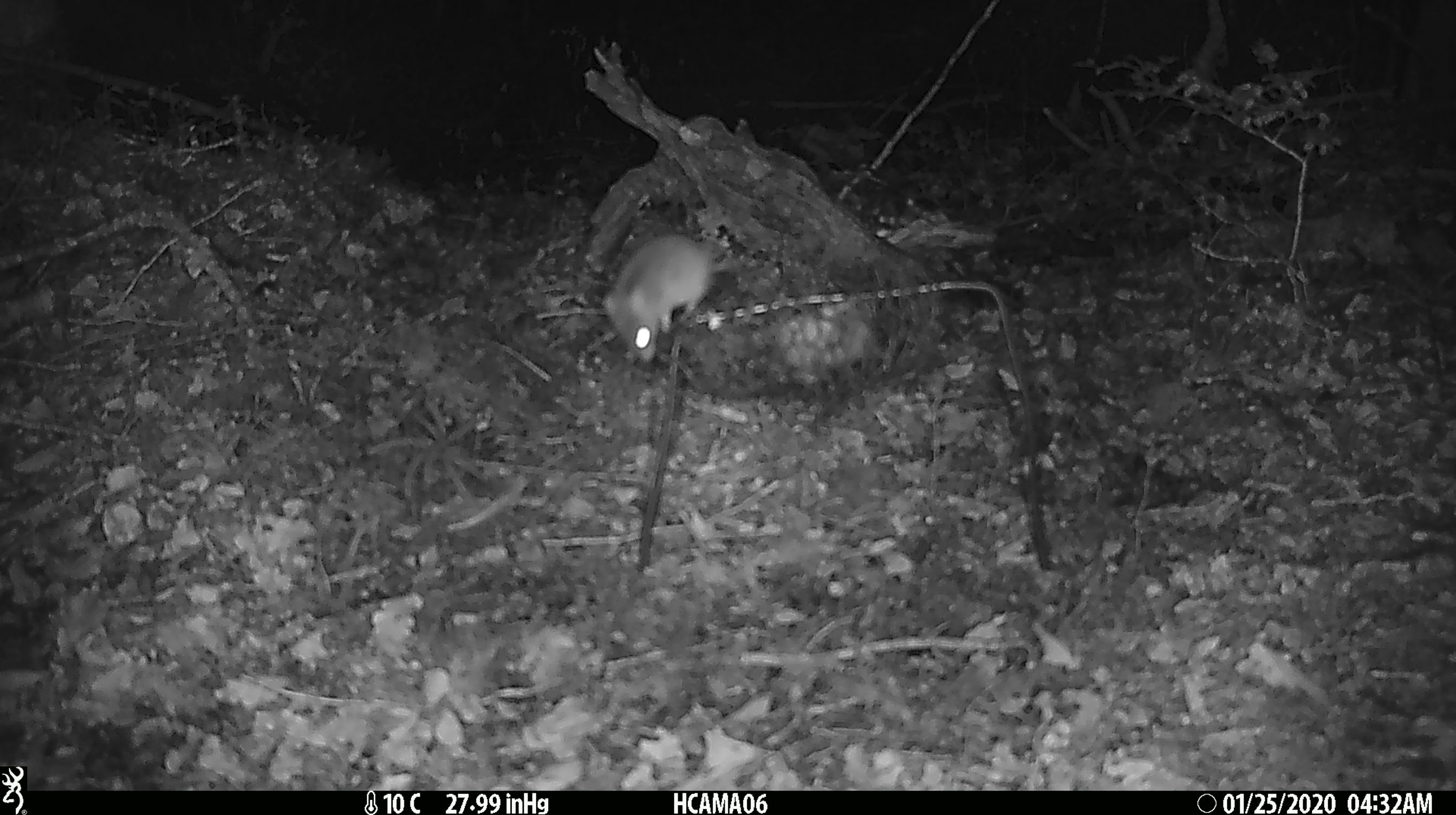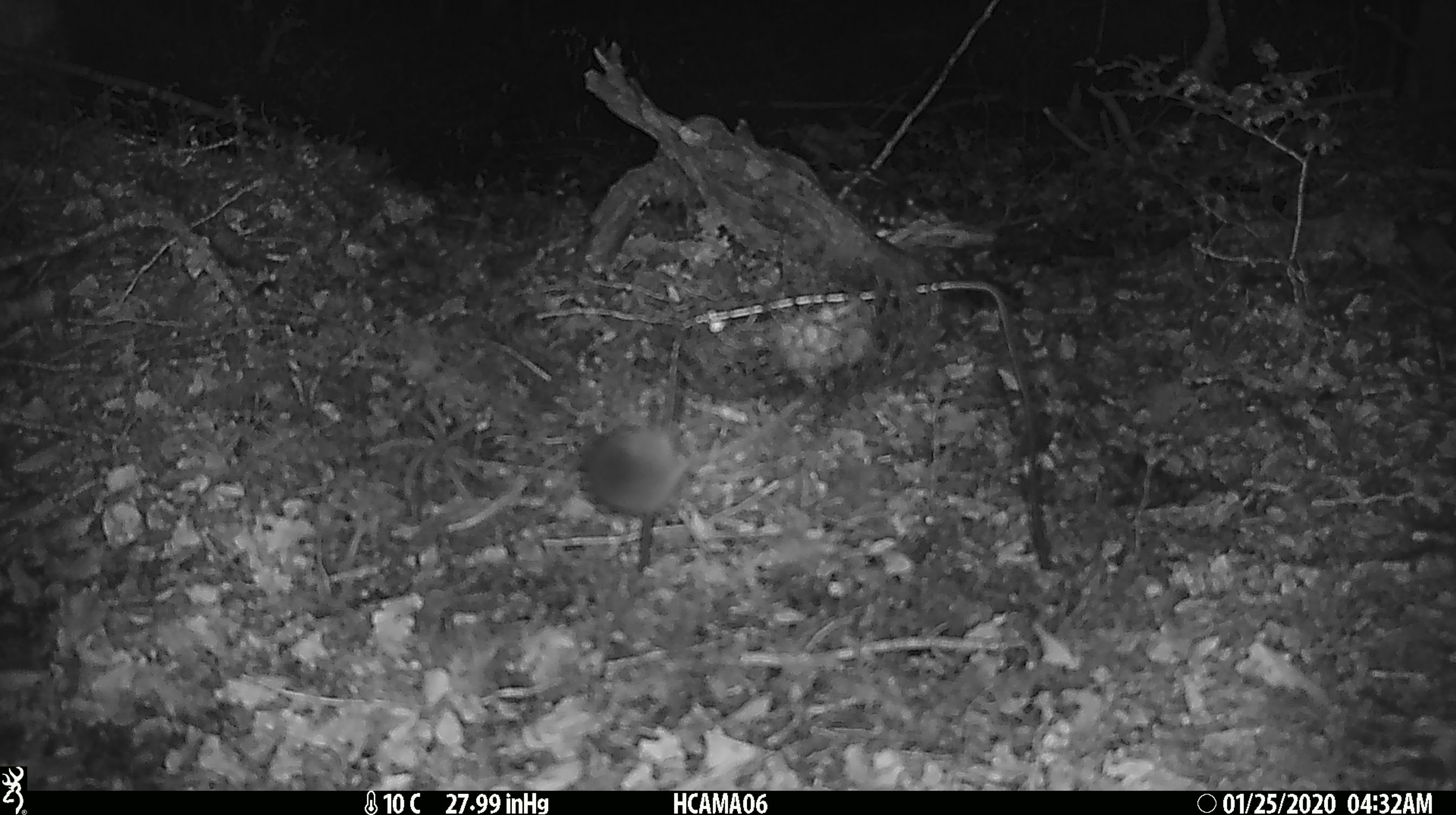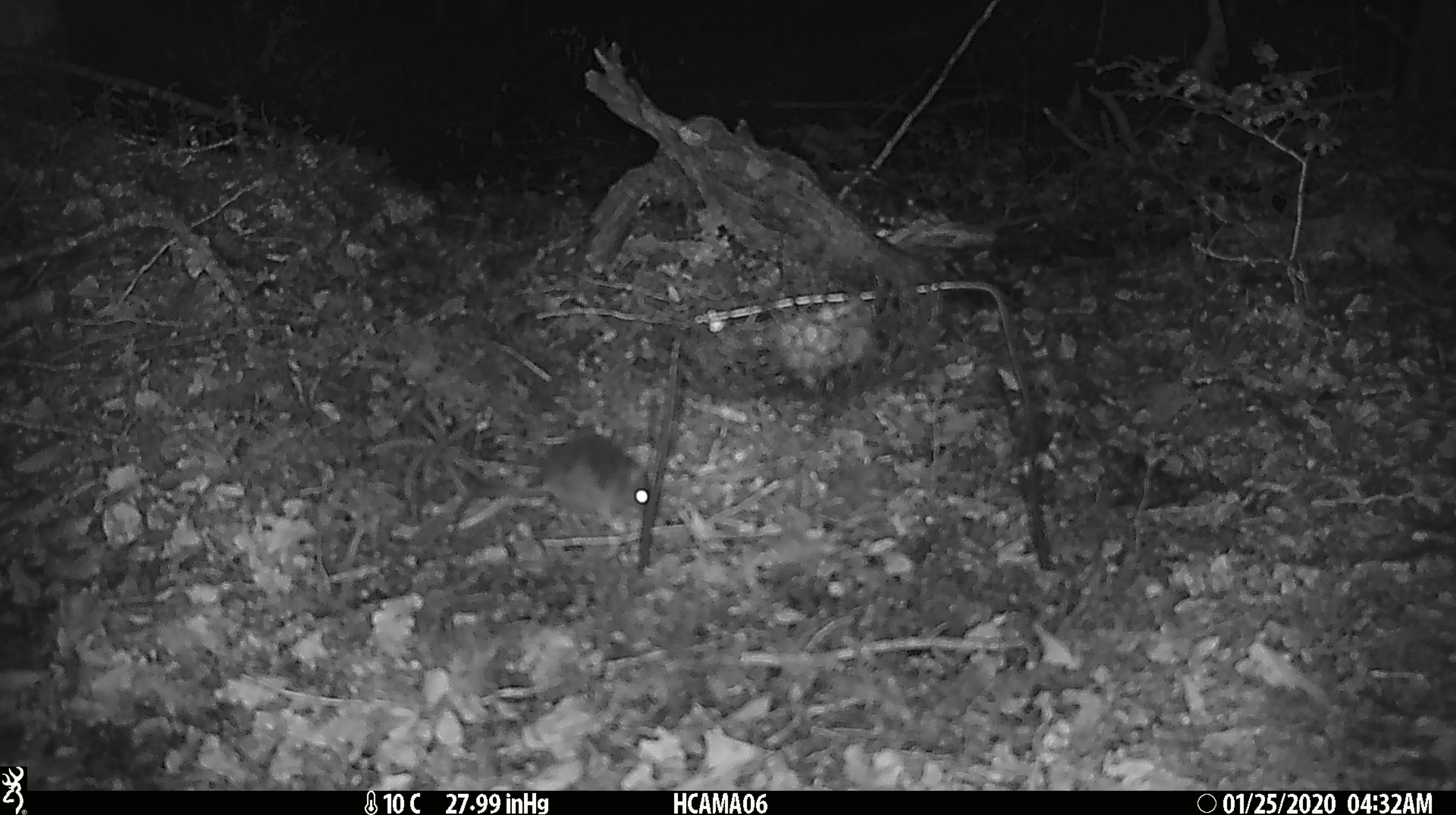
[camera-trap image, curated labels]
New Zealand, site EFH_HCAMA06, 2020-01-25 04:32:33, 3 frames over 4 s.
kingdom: Animalia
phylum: Chordata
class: Mammalia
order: Rodentia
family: Muridae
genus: Mus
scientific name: Mus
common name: mouse